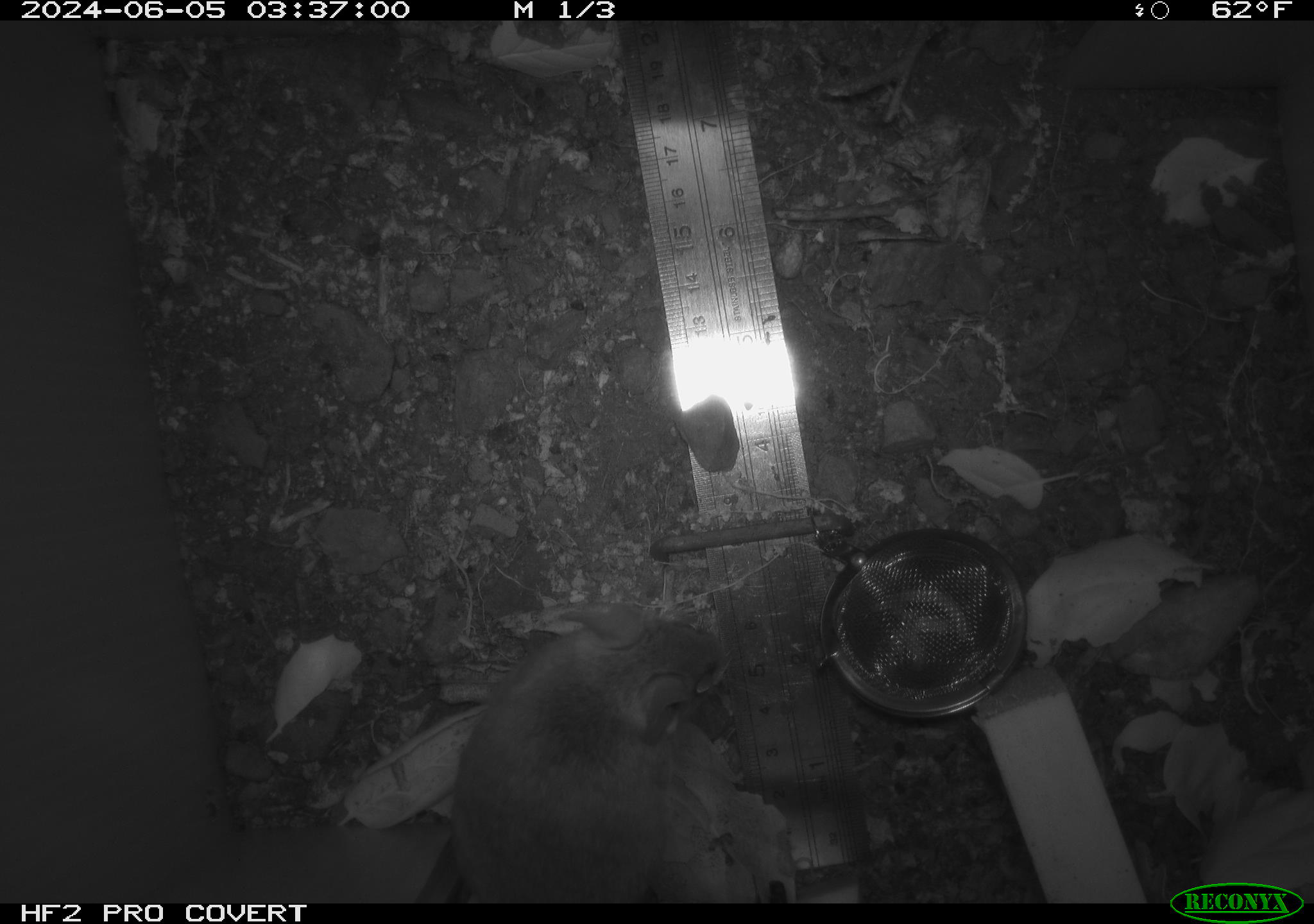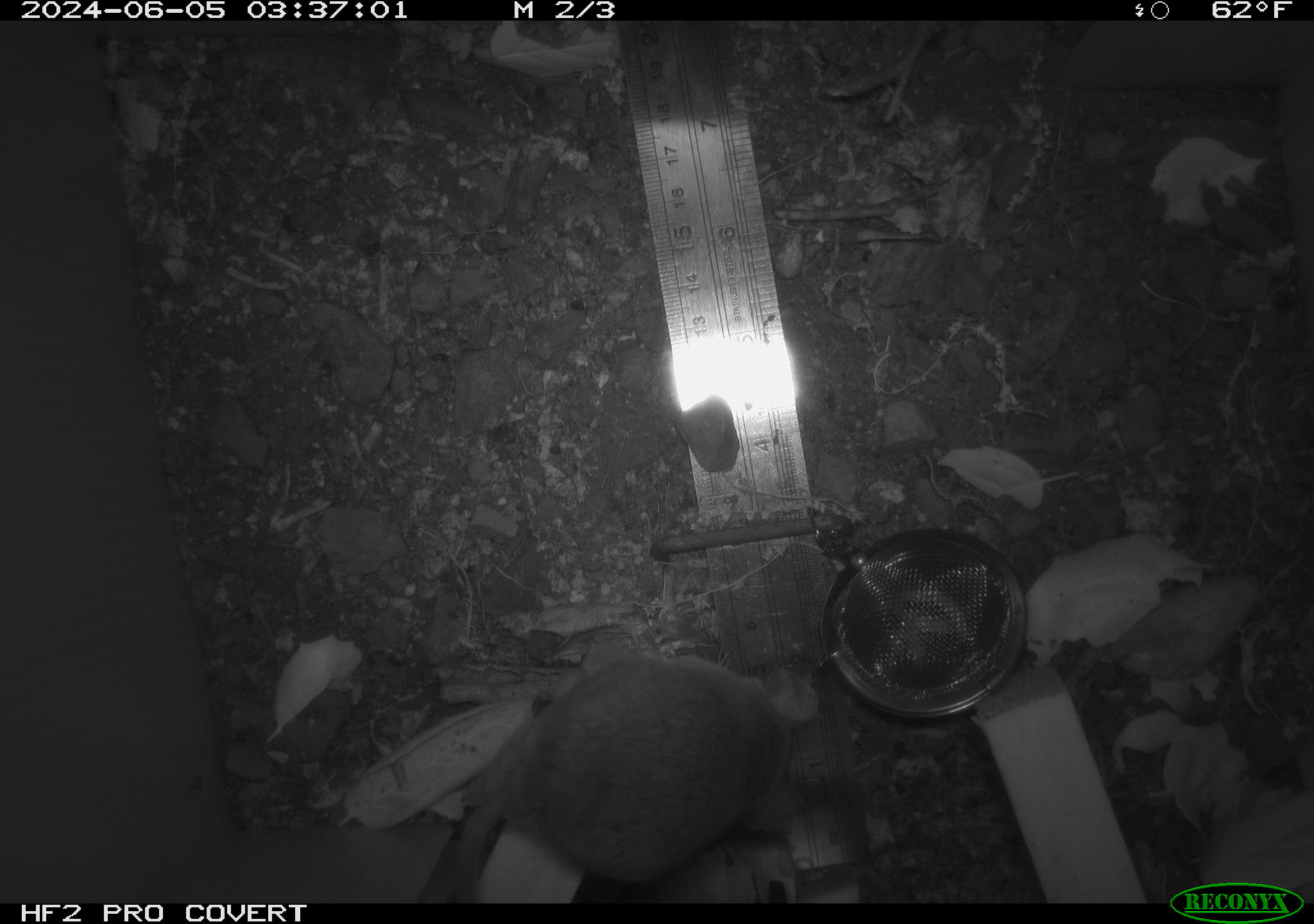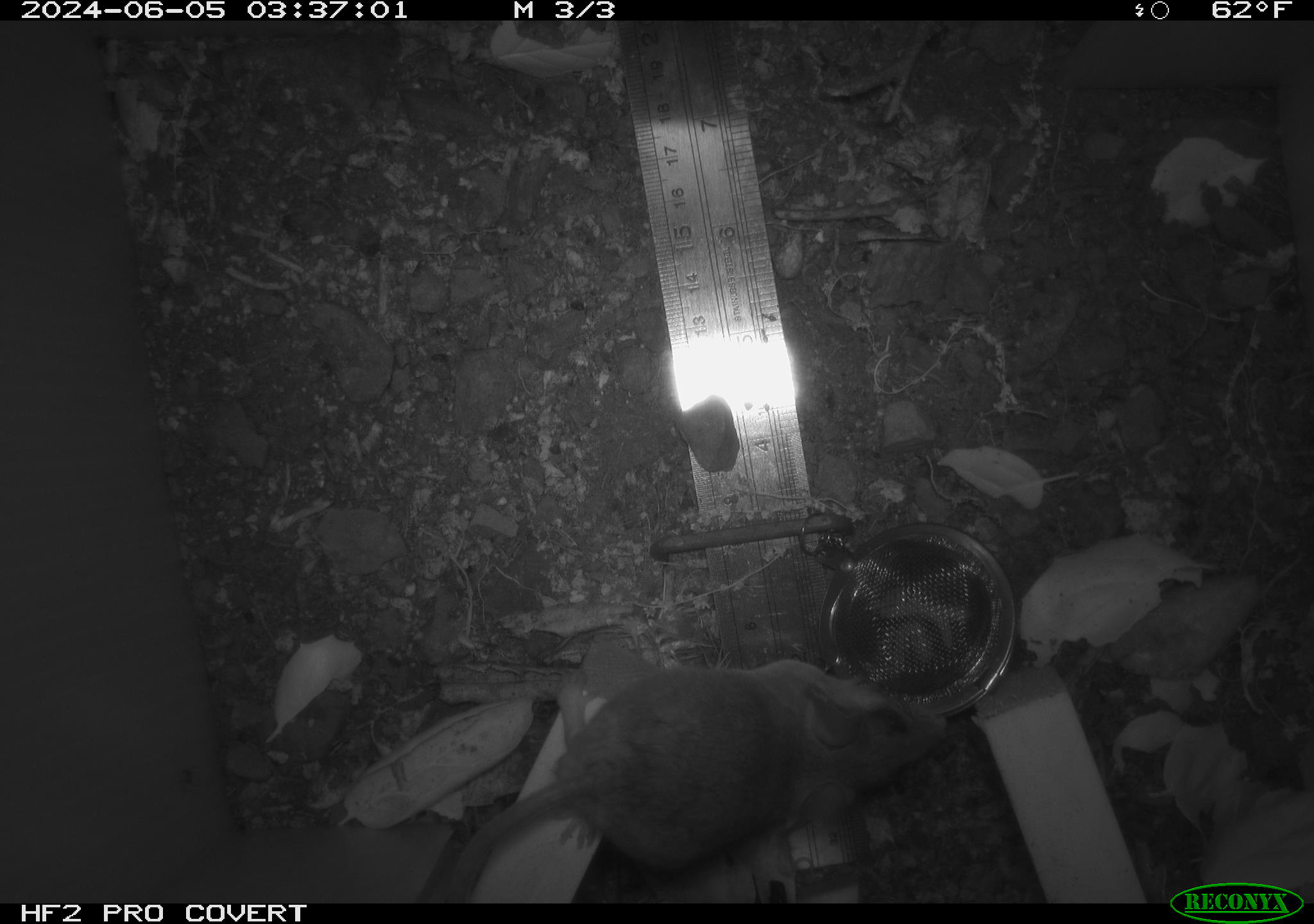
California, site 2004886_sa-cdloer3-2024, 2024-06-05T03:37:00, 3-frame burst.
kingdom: Animalia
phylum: Chordata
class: Mammalia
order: Rodentia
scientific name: Rodentia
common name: rodent